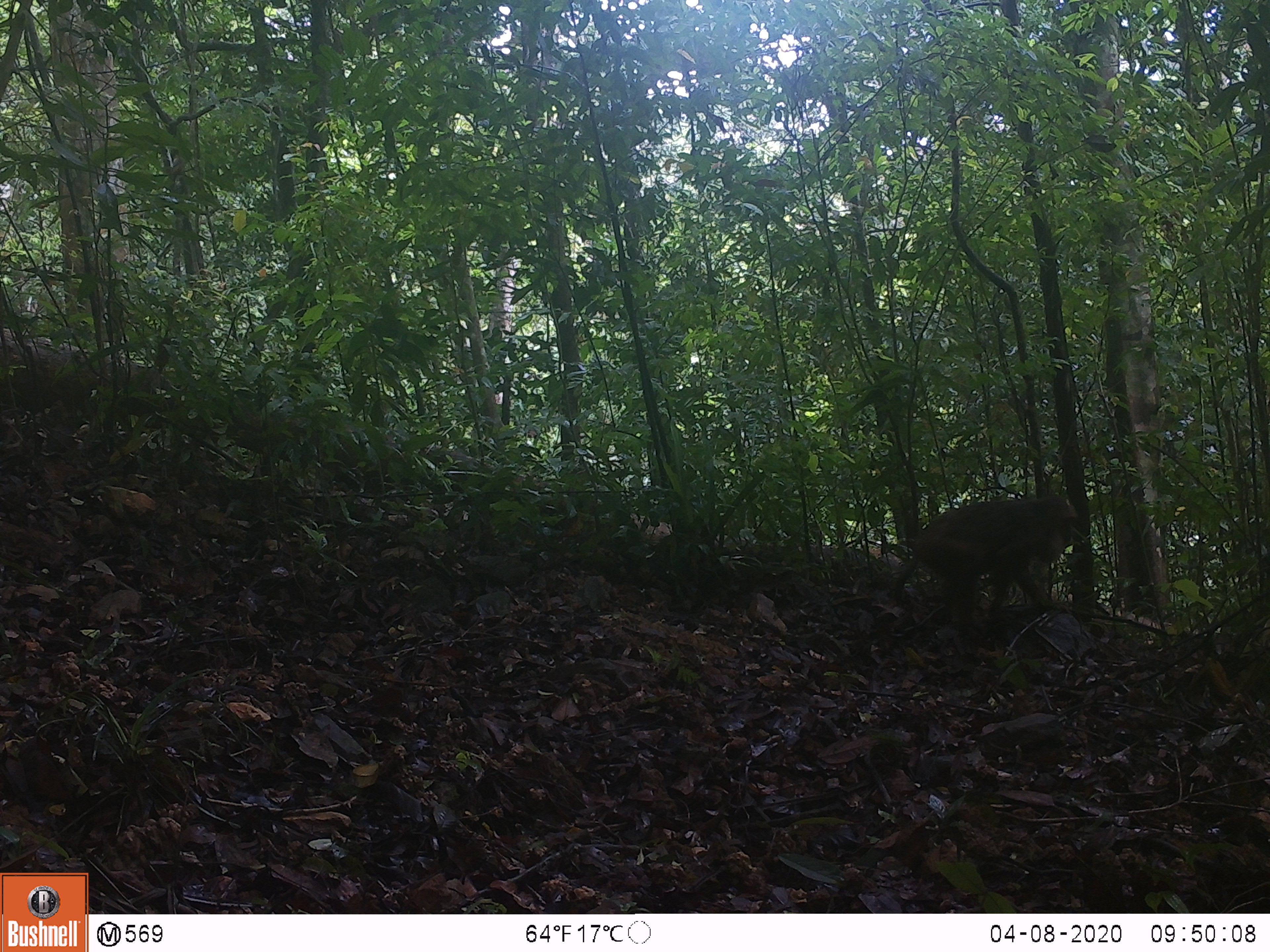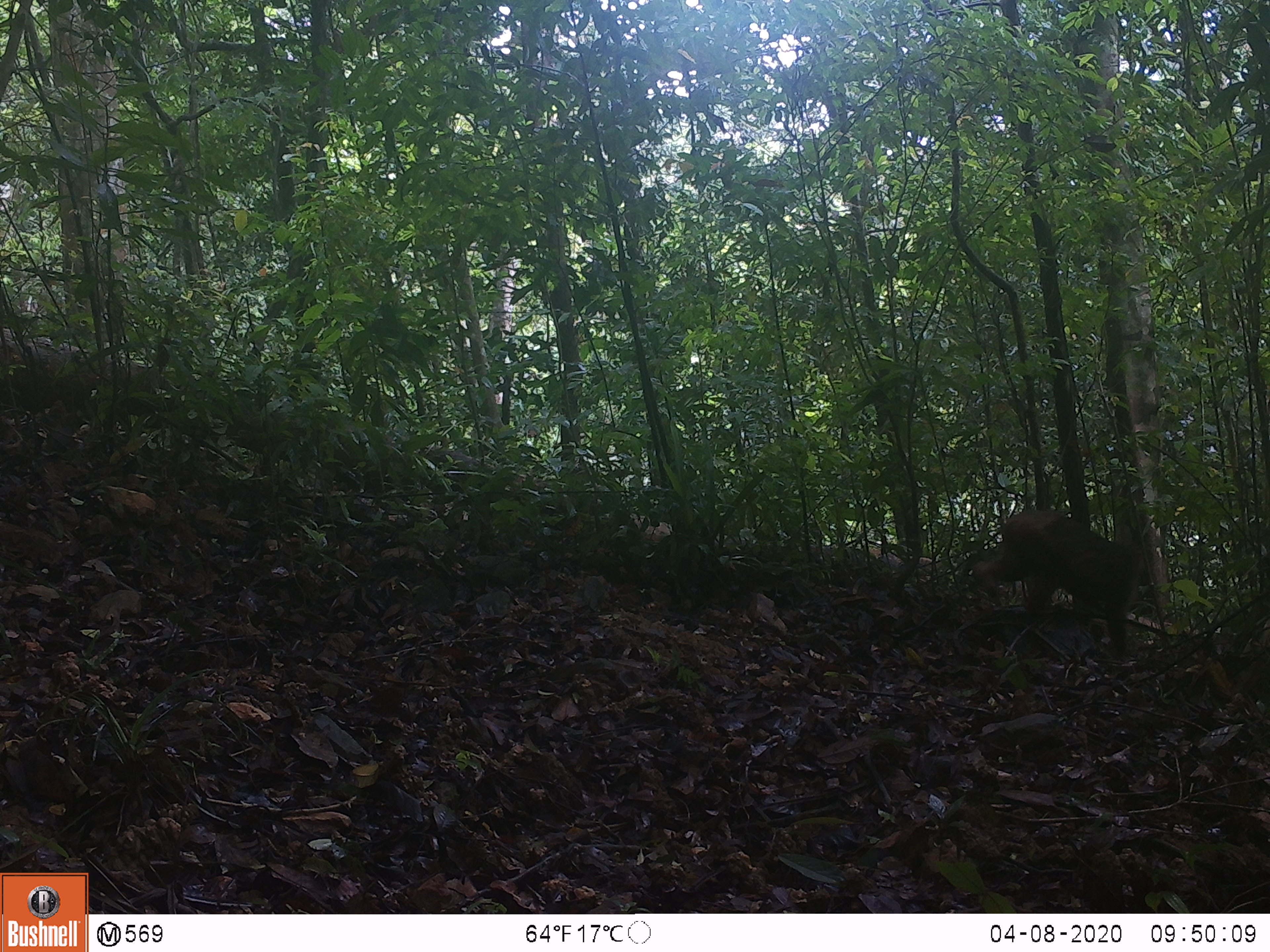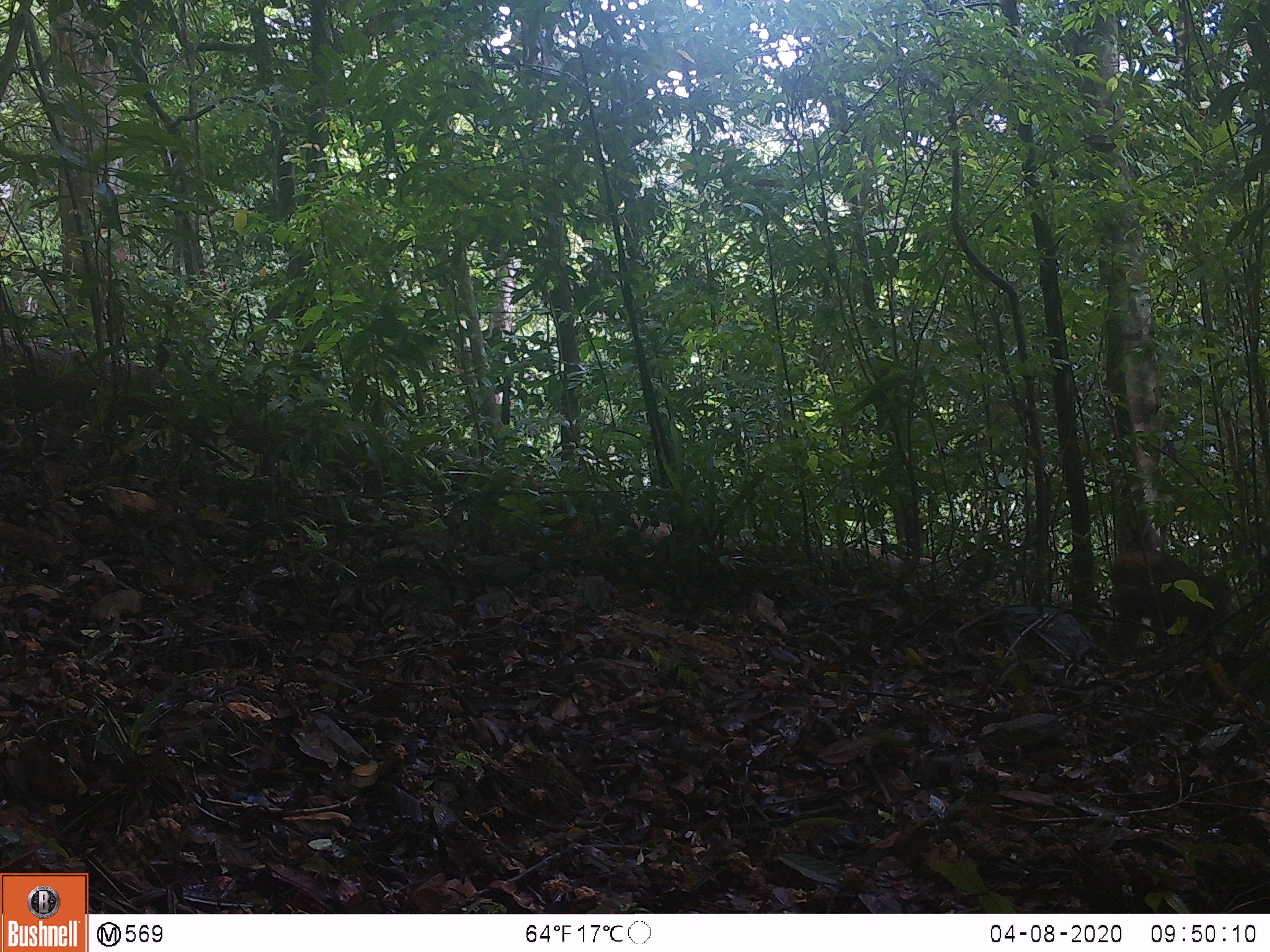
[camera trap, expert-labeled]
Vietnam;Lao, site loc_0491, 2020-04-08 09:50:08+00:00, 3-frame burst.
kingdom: Animalia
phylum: Chordata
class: Mammalia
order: Primates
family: Cercopithecidae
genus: Macaca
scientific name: Macaca arctoides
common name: stump-tailed macaque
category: stump tailed macaque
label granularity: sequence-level